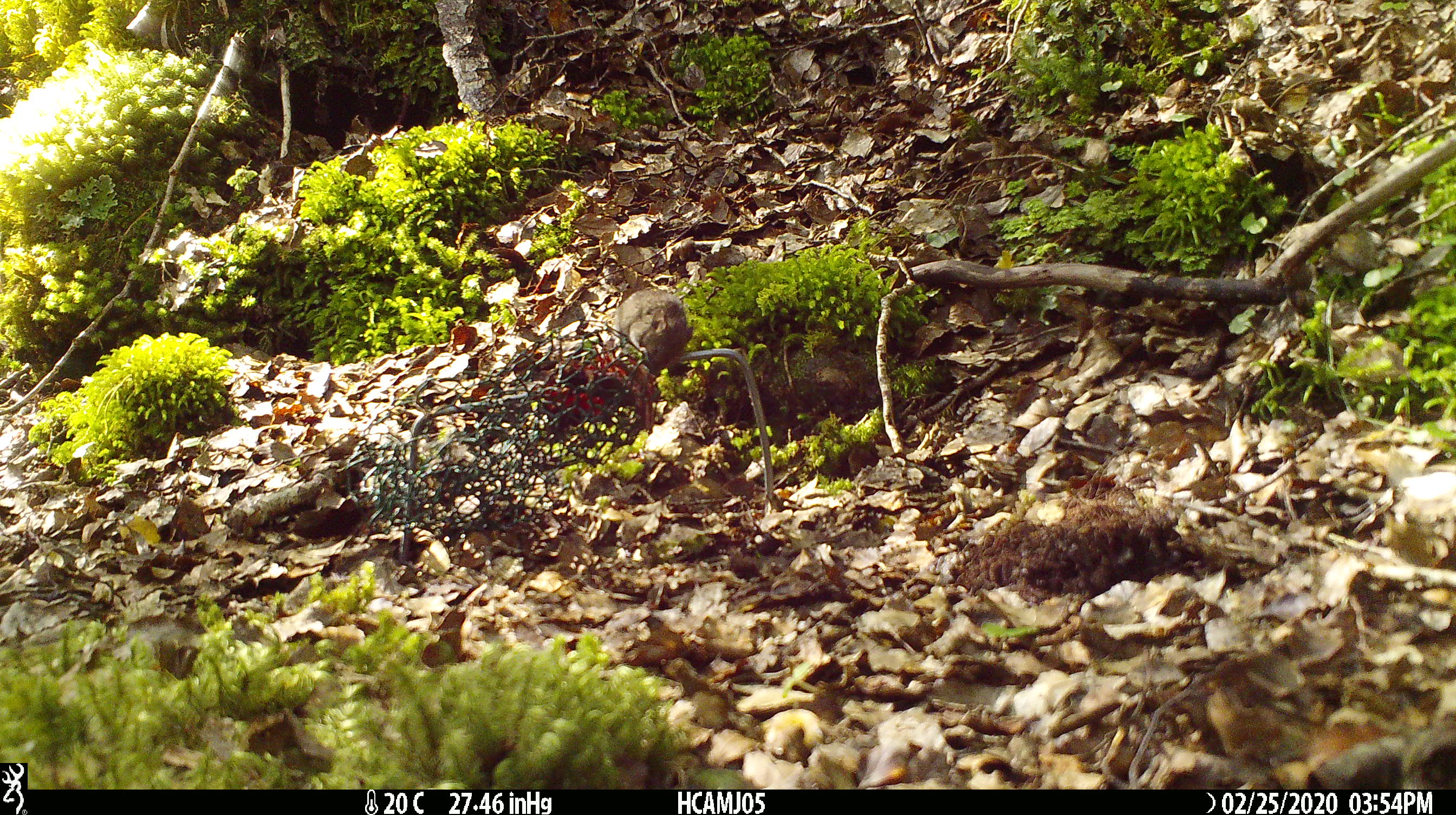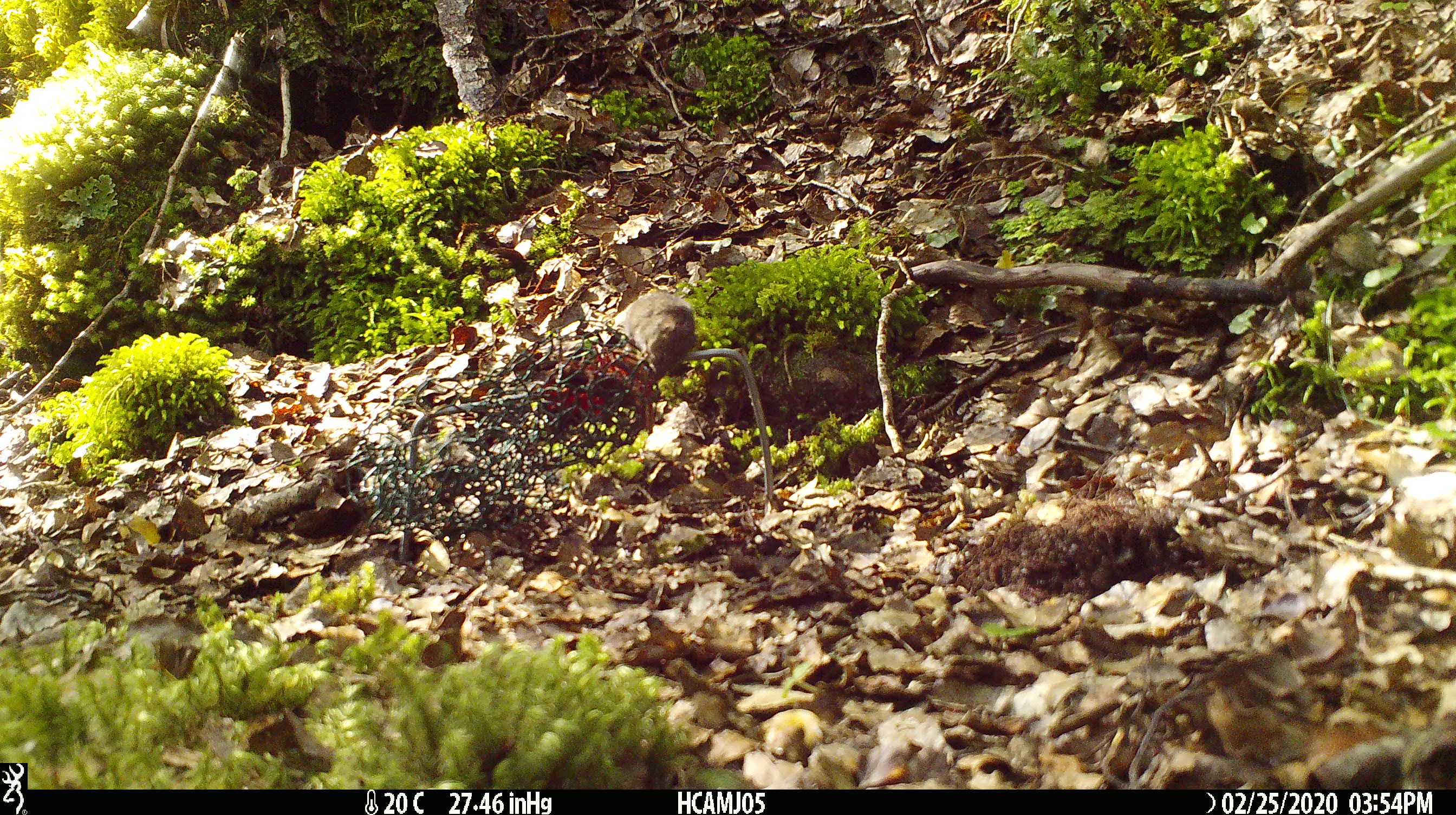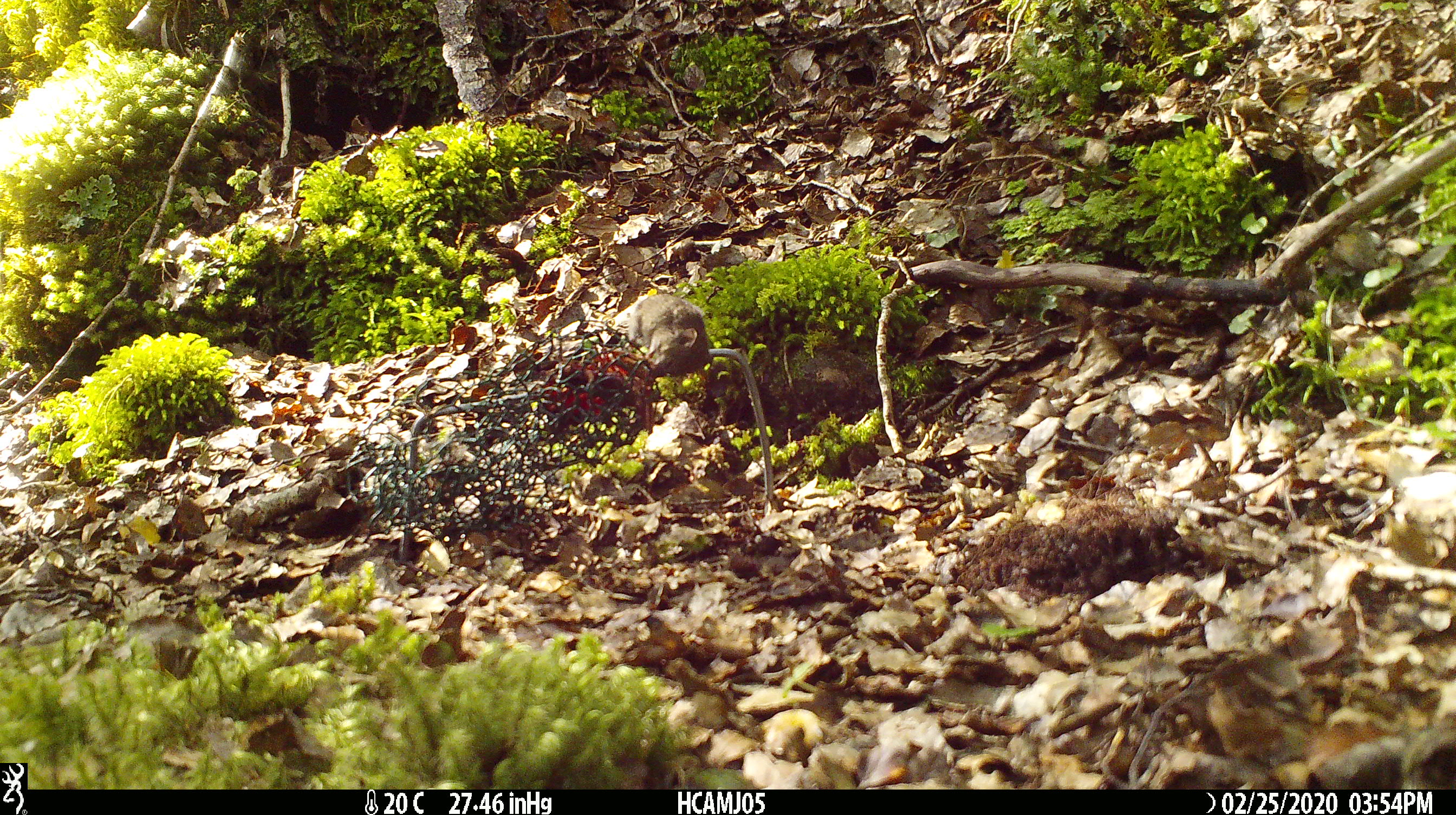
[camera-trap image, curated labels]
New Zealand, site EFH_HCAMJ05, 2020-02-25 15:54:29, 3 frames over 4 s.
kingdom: Animalia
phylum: Chordata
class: Mammalia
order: Rodentia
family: Muridae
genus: Mus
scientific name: Mus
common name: mouse